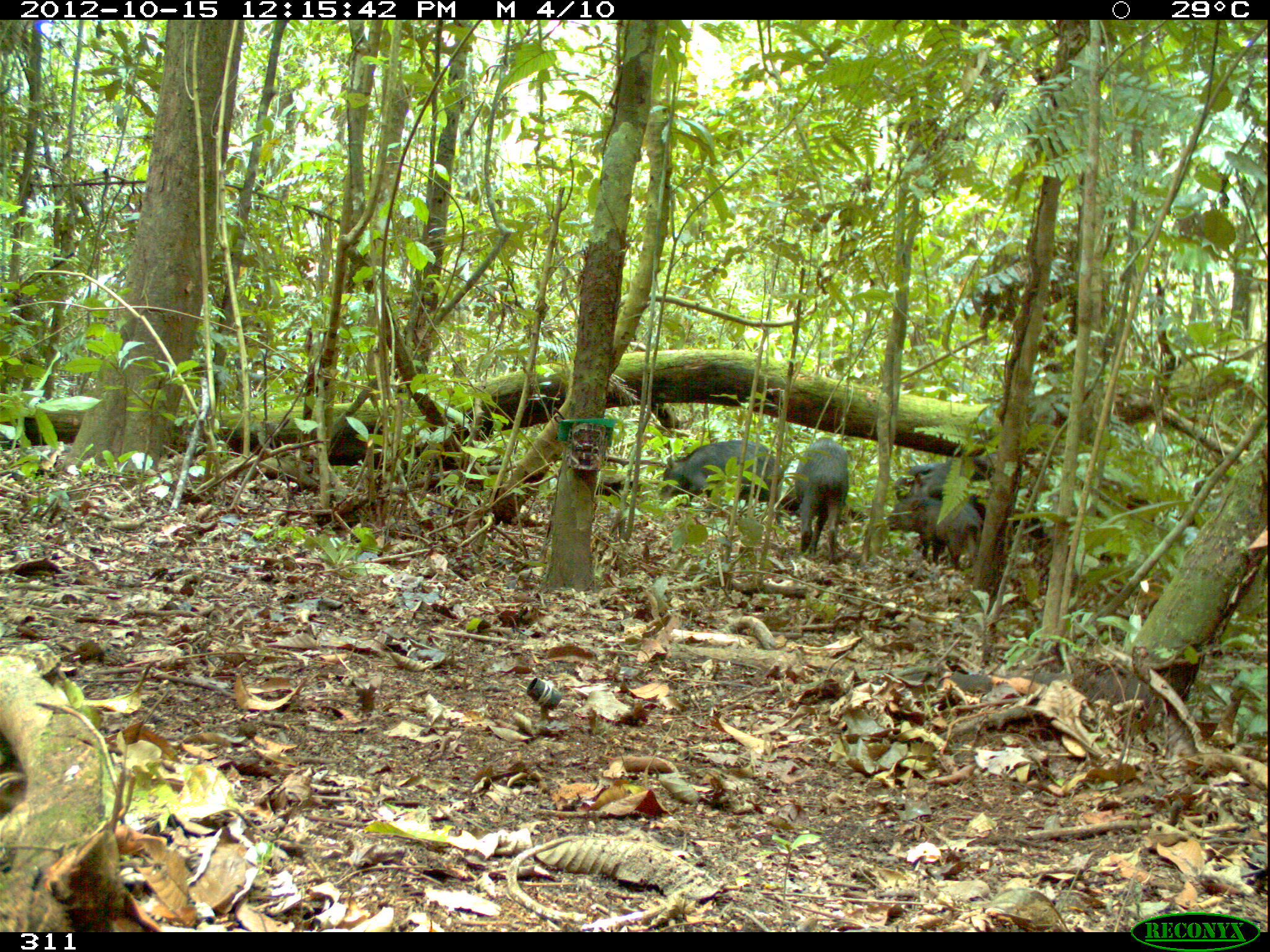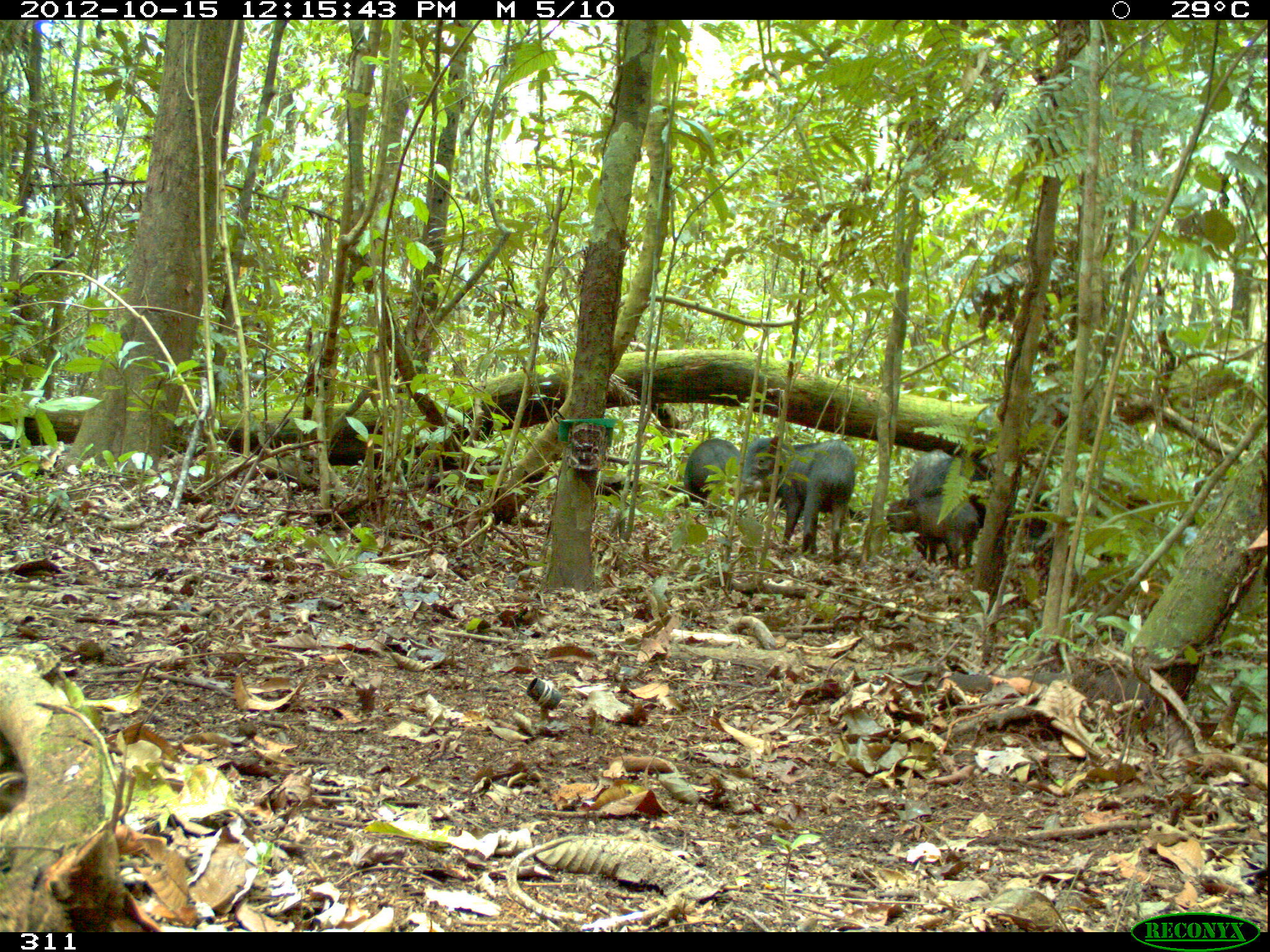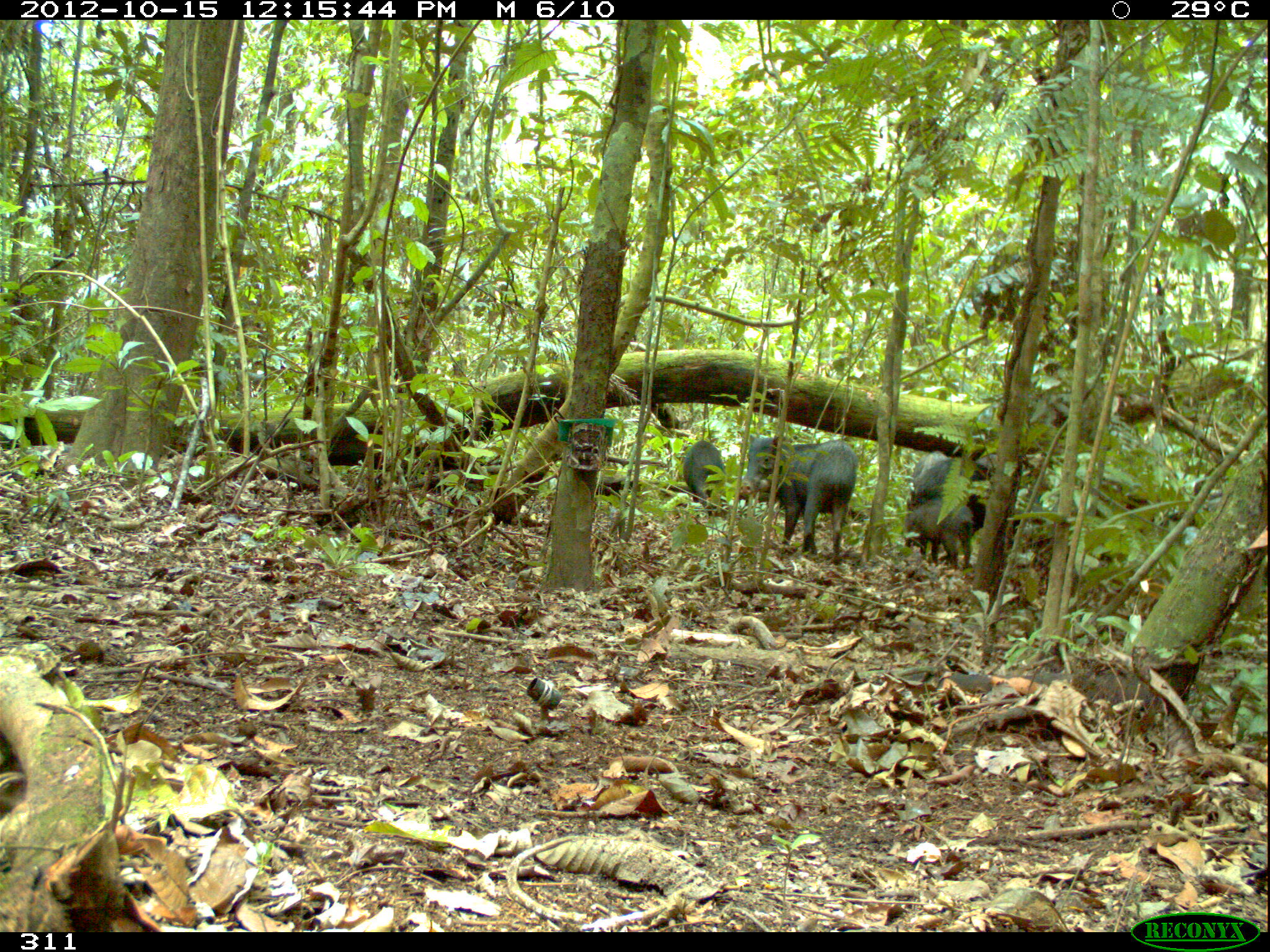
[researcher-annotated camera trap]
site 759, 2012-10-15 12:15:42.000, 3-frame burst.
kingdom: Animalia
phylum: Chordata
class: Mammalia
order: Artiodactyla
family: Tayassuidae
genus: Tayassu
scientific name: Tayassu pecari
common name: white-lipped peccary